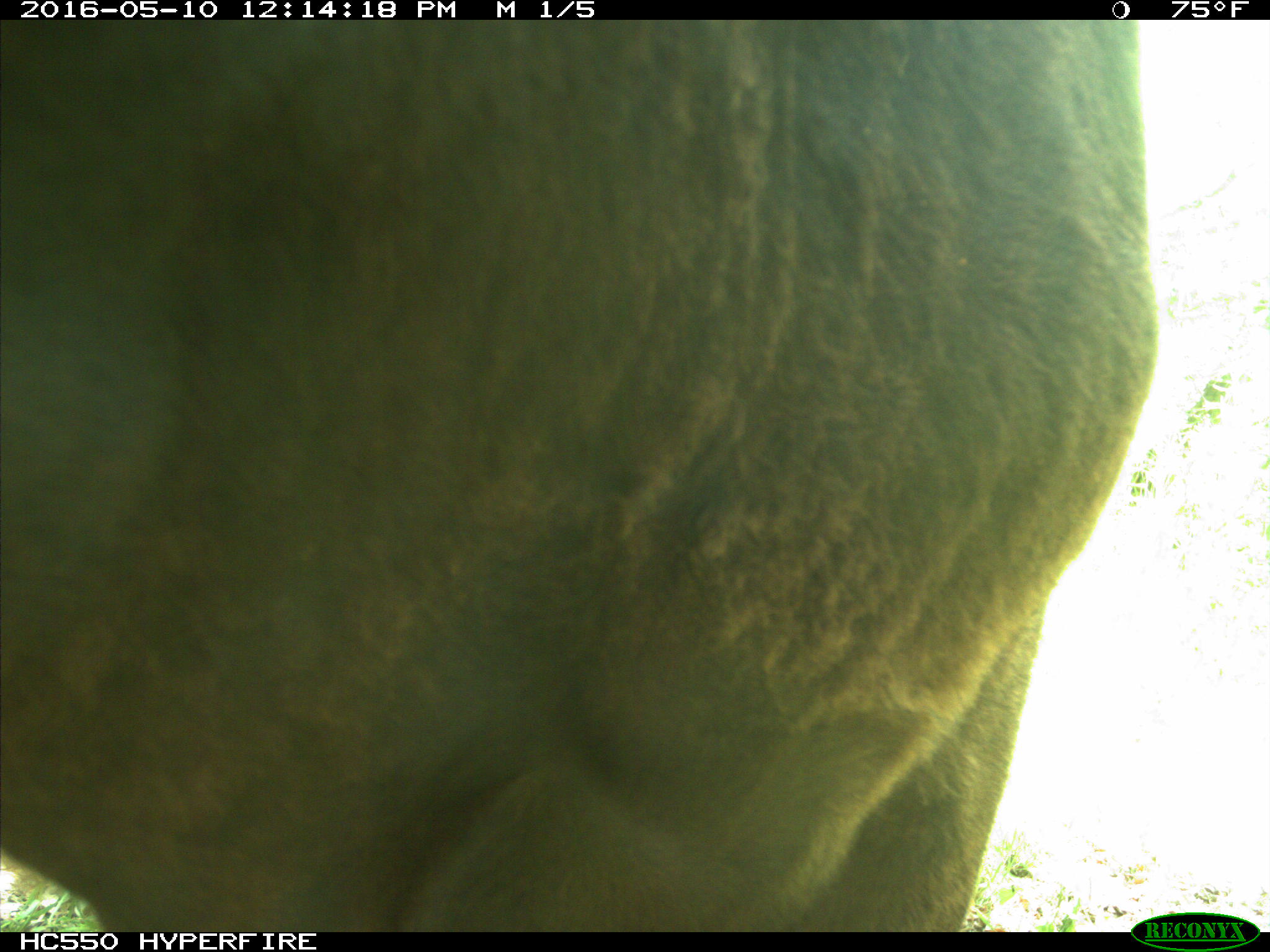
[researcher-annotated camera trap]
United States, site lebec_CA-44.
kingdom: Animalia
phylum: Chordata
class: Mammalia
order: Artiodactyla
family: Bovidae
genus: Bos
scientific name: Bos taurus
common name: domestic cow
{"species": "Bos taurus (domestic cow)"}